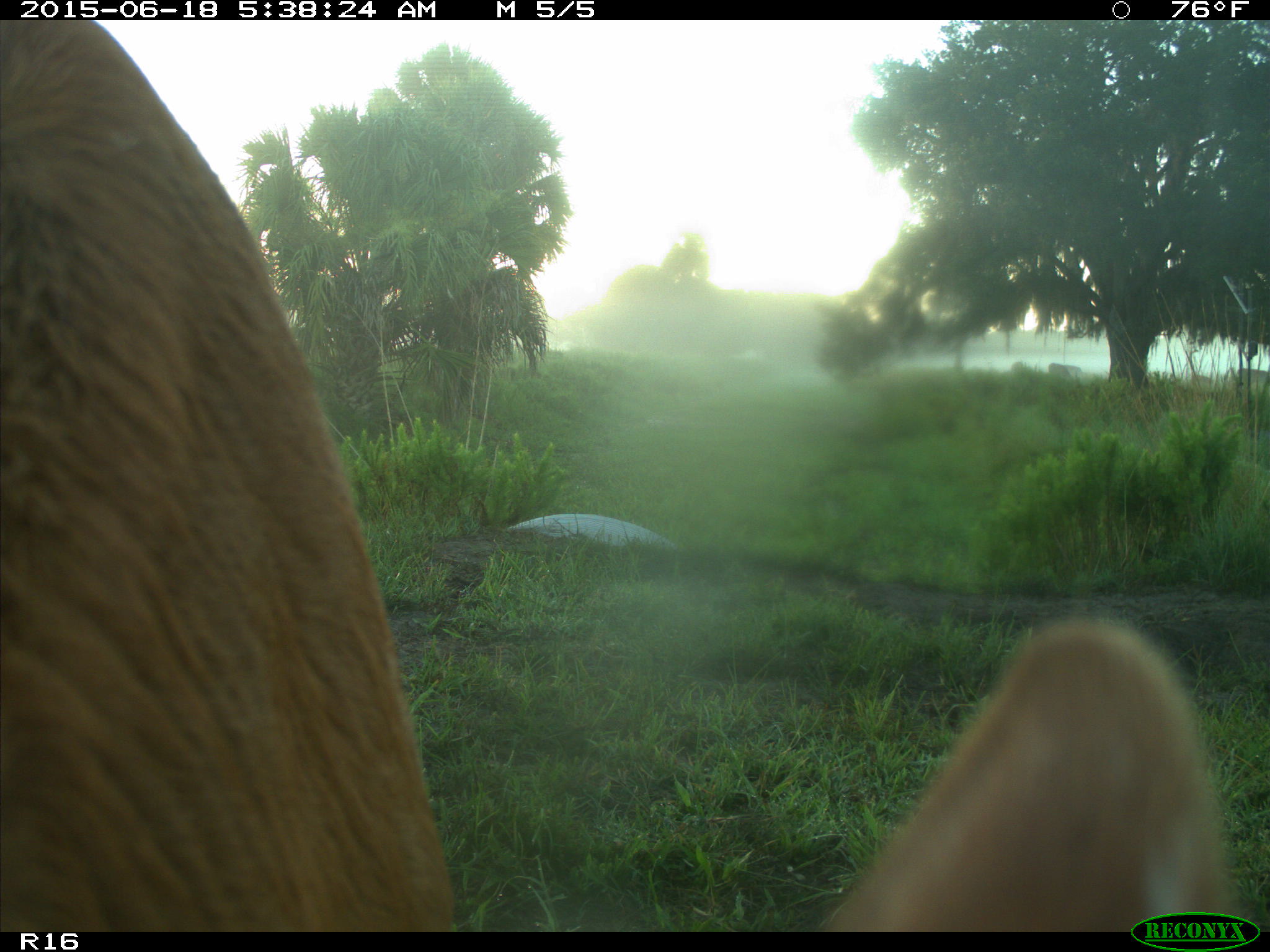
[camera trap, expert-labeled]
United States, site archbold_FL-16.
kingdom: Animalia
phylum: Chordata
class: Mammalia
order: Artiodactyla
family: Bovidae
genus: Bos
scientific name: Bos taurus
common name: domestic cow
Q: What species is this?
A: Bos taurus (domestic cow).